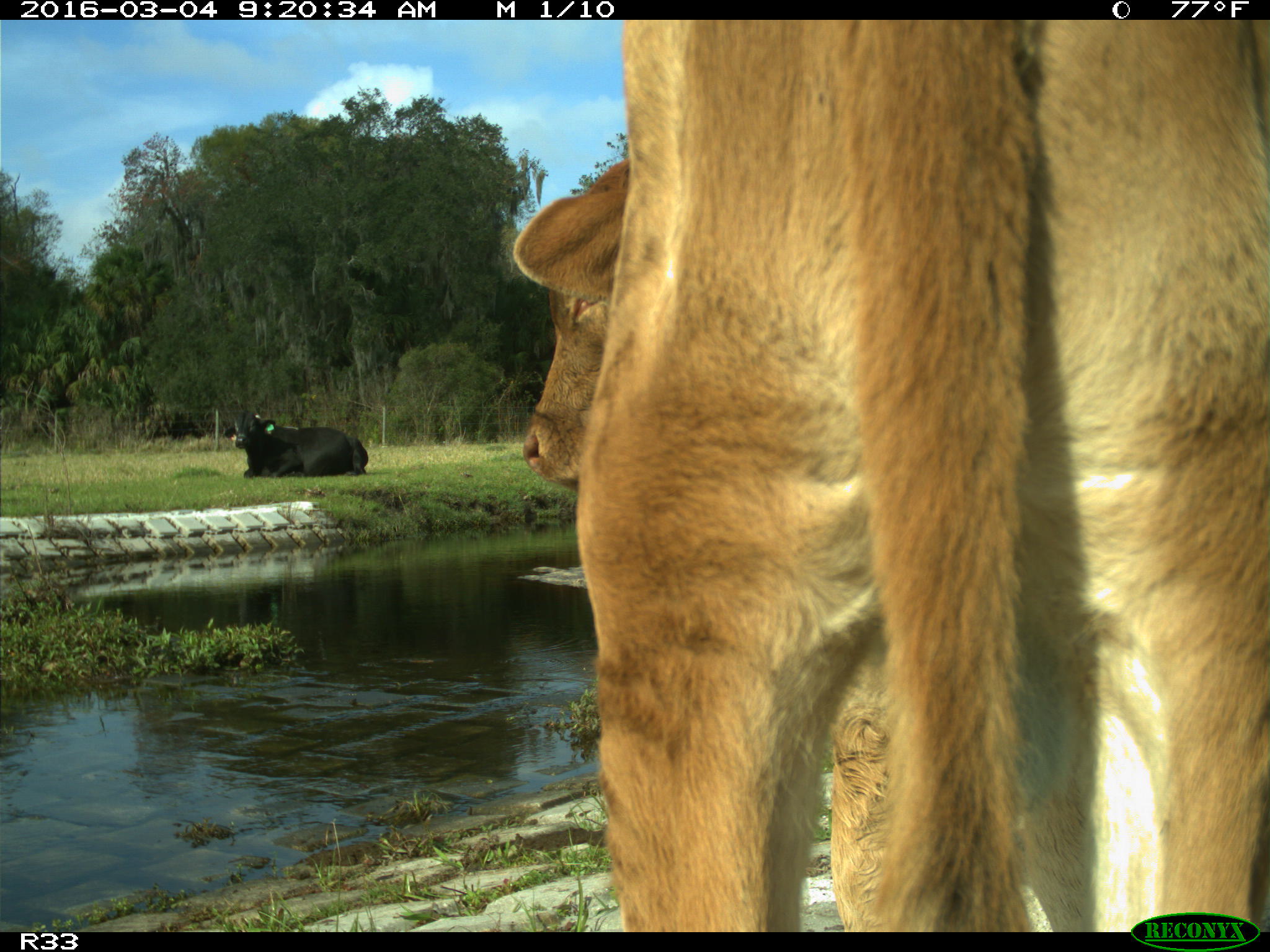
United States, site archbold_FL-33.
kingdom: Animalia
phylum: Chordata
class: Mammalia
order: Artiodactyla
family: Bovidae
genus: Bos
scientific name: Bos taurus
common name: domestic cow